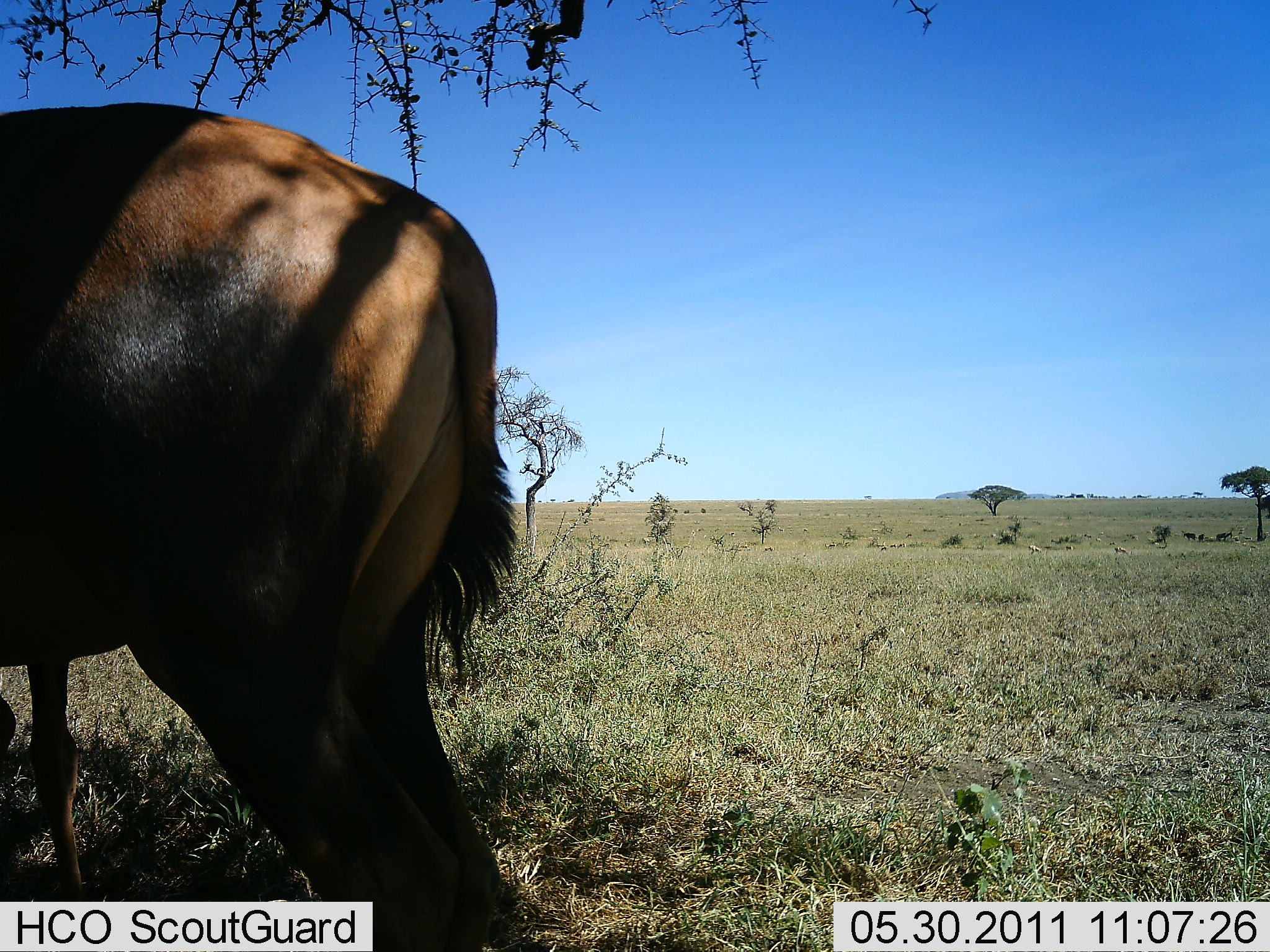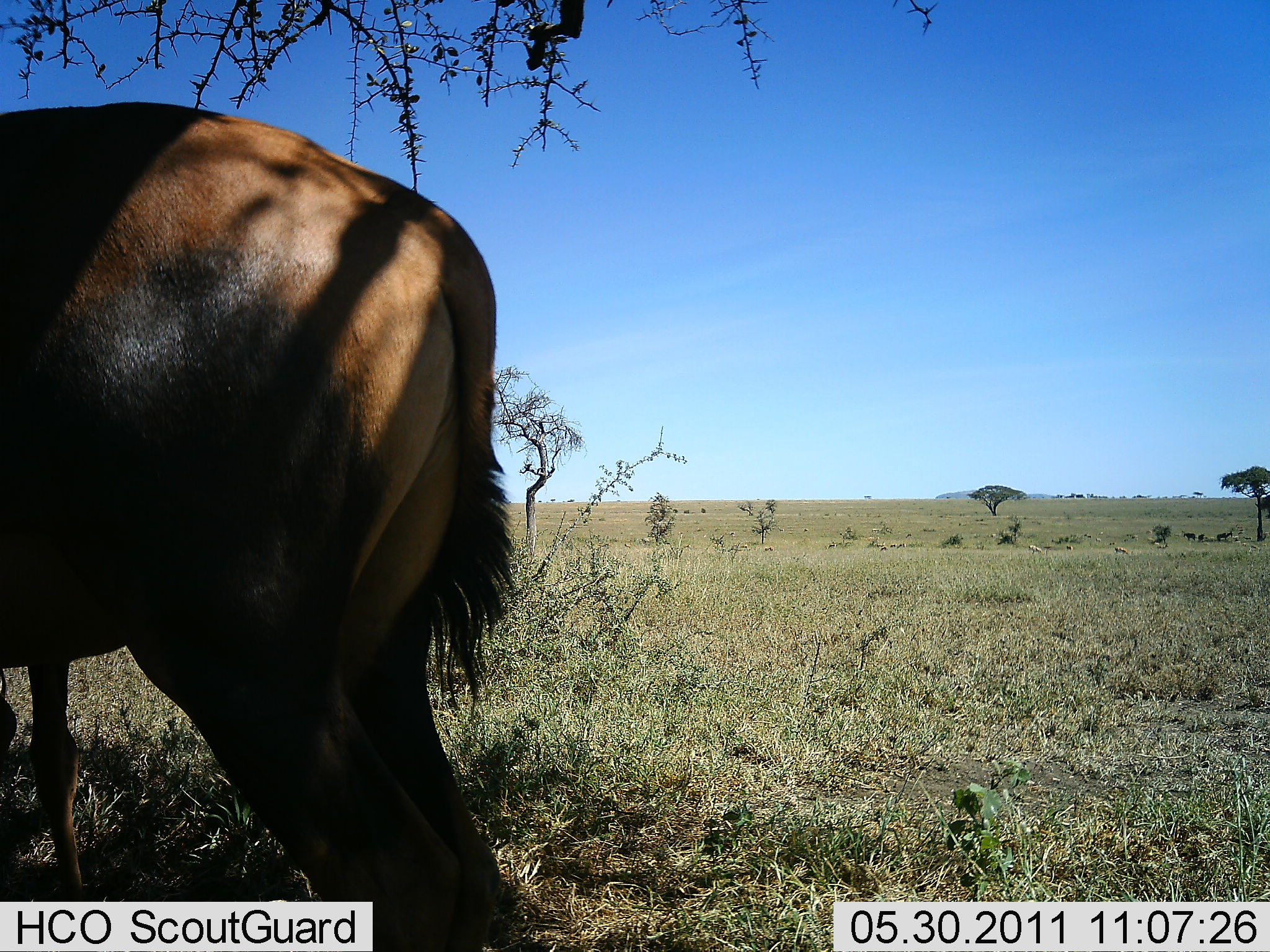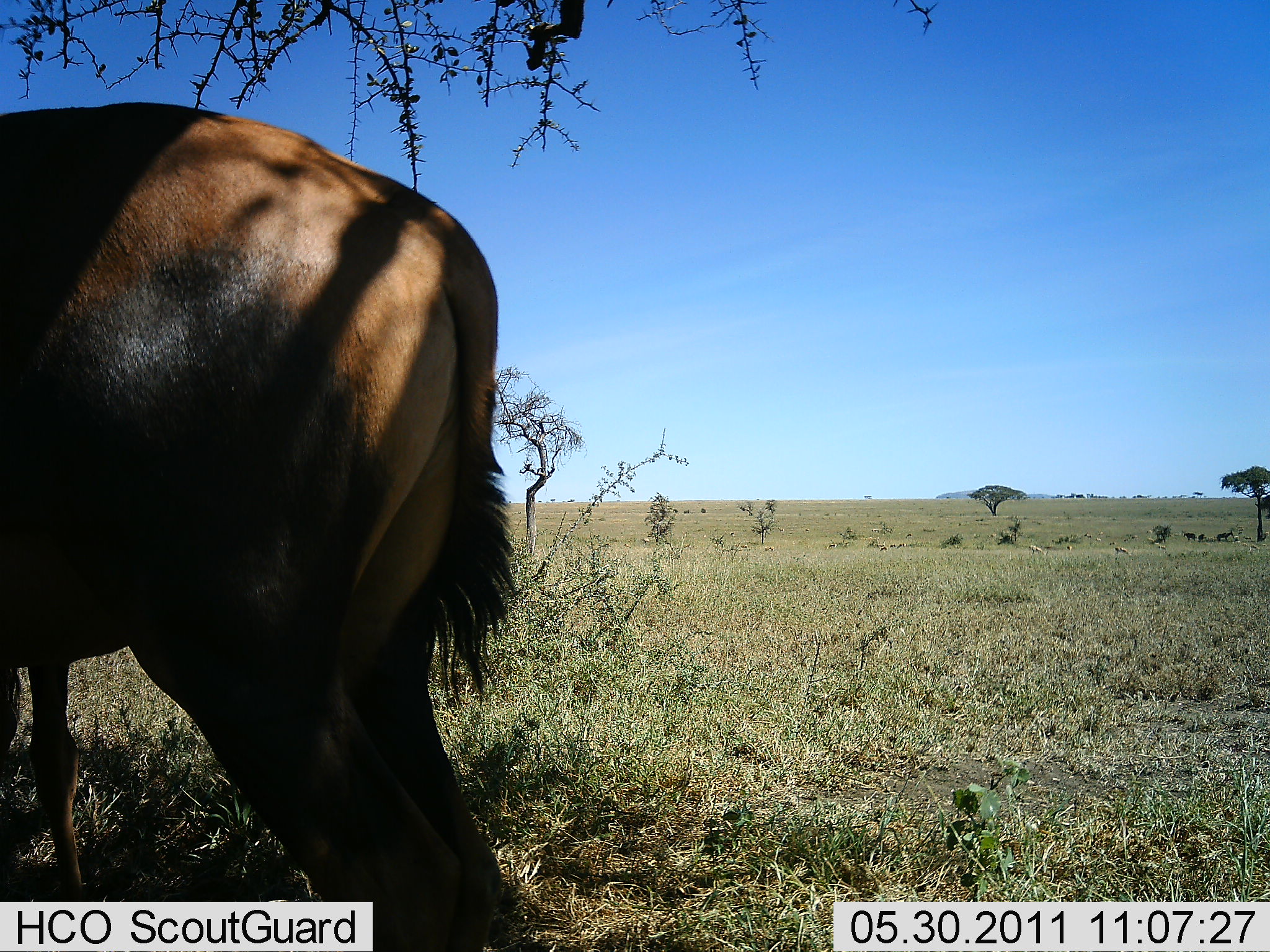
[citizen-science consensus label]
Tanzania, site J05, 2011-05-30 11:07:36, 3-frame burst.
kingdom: Animalia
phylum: Chordata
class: Mammalia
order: Artiodactyla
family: Bovidae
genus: Damaliscus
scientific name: Damaliscus lunatus jimela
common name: topi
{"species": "topi (Damaliscus lunatus jimela)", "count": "1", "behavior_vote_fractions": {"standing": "100%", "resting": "0%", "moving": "0%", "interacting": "0%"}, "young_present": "0%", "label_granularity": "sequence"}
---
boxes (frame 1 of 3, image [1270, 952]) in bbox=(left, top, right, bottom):
animal: bbox=(0, 102, 555, 828)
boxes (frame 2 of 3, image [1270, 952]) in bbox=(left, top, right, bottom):
animal: bbox=(0, 100, 520, 952)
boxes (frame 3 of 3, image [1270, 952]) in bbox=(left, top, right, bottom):
animal: bbox=(0, 102, 532, 946)